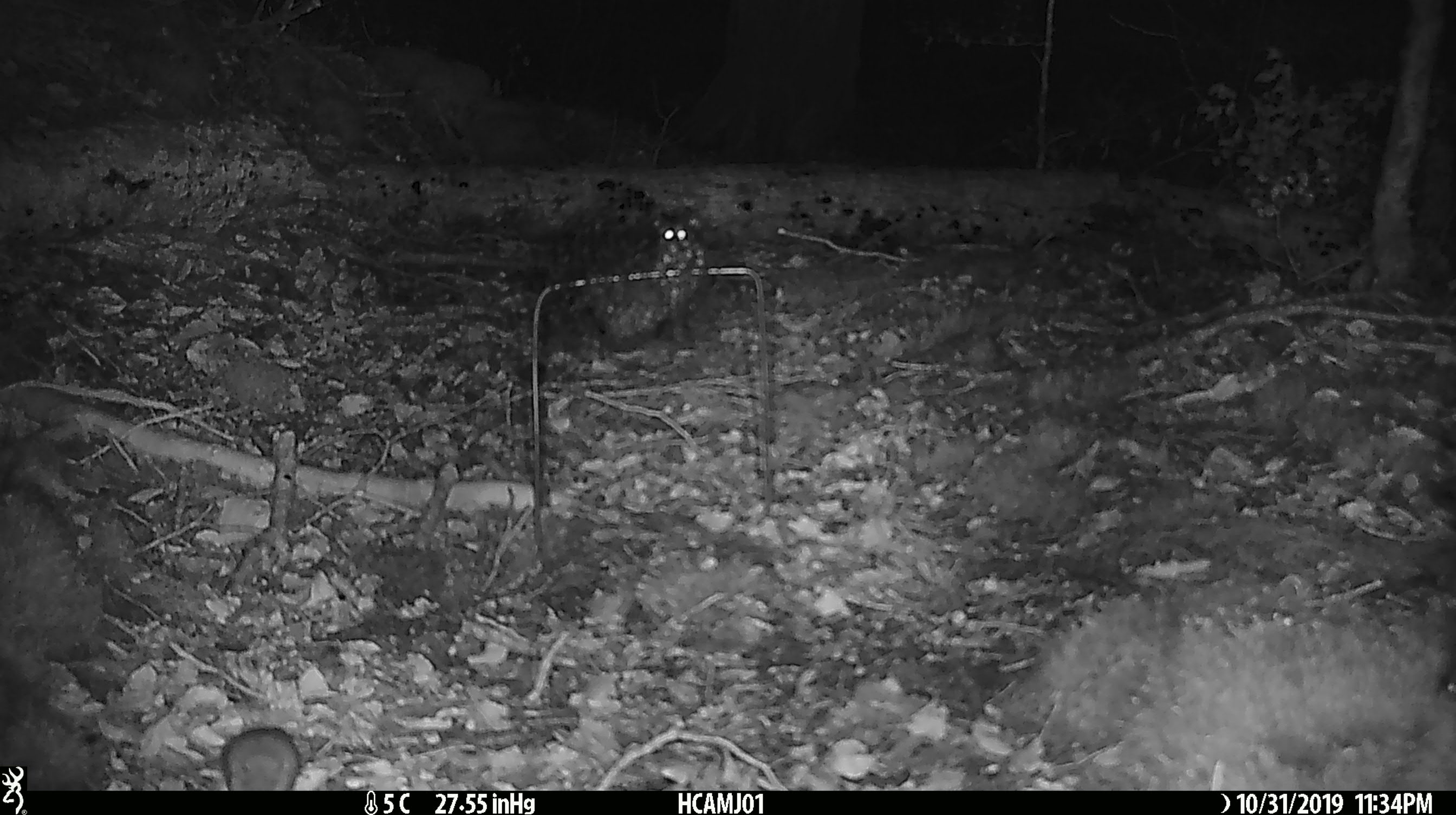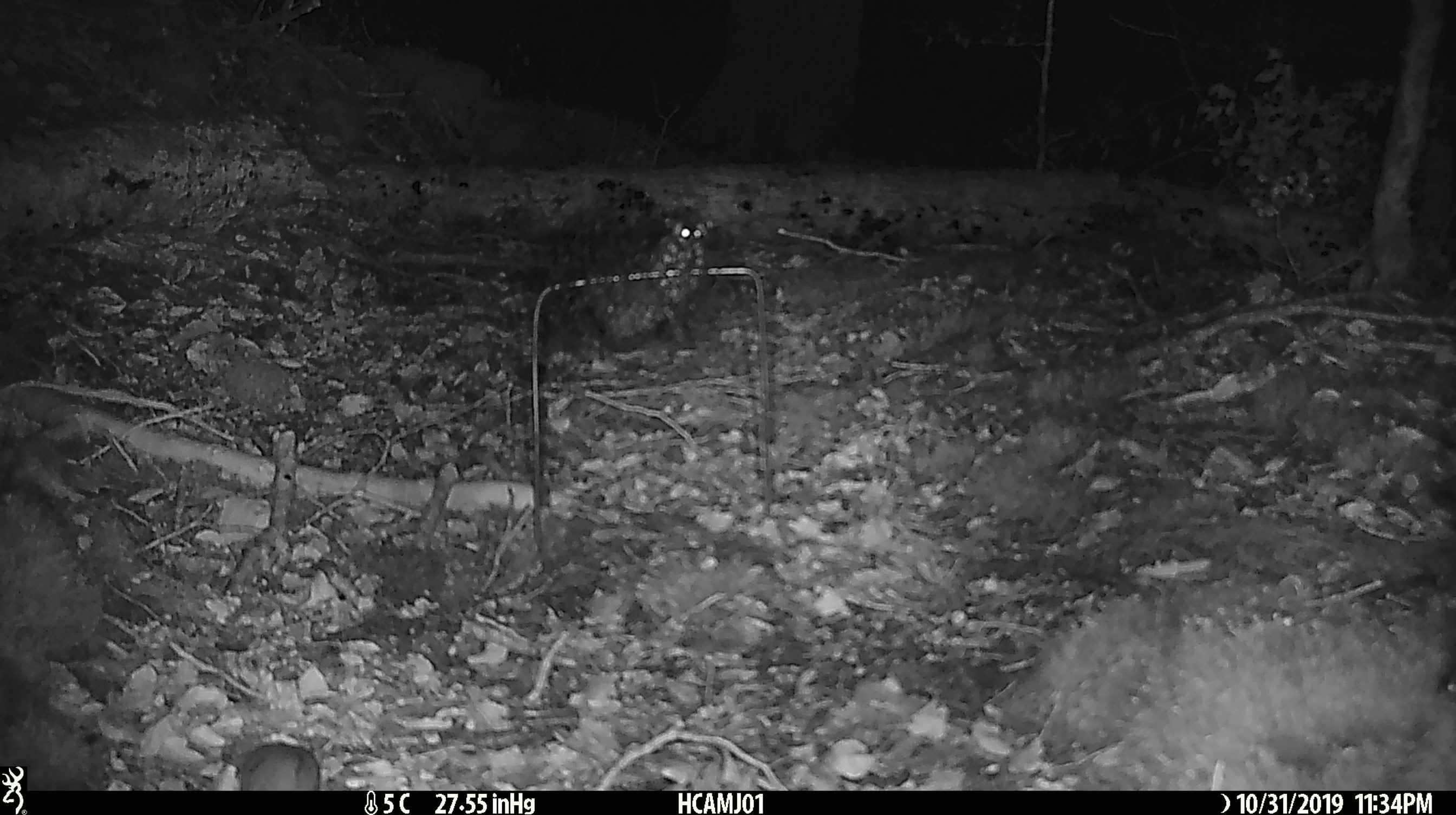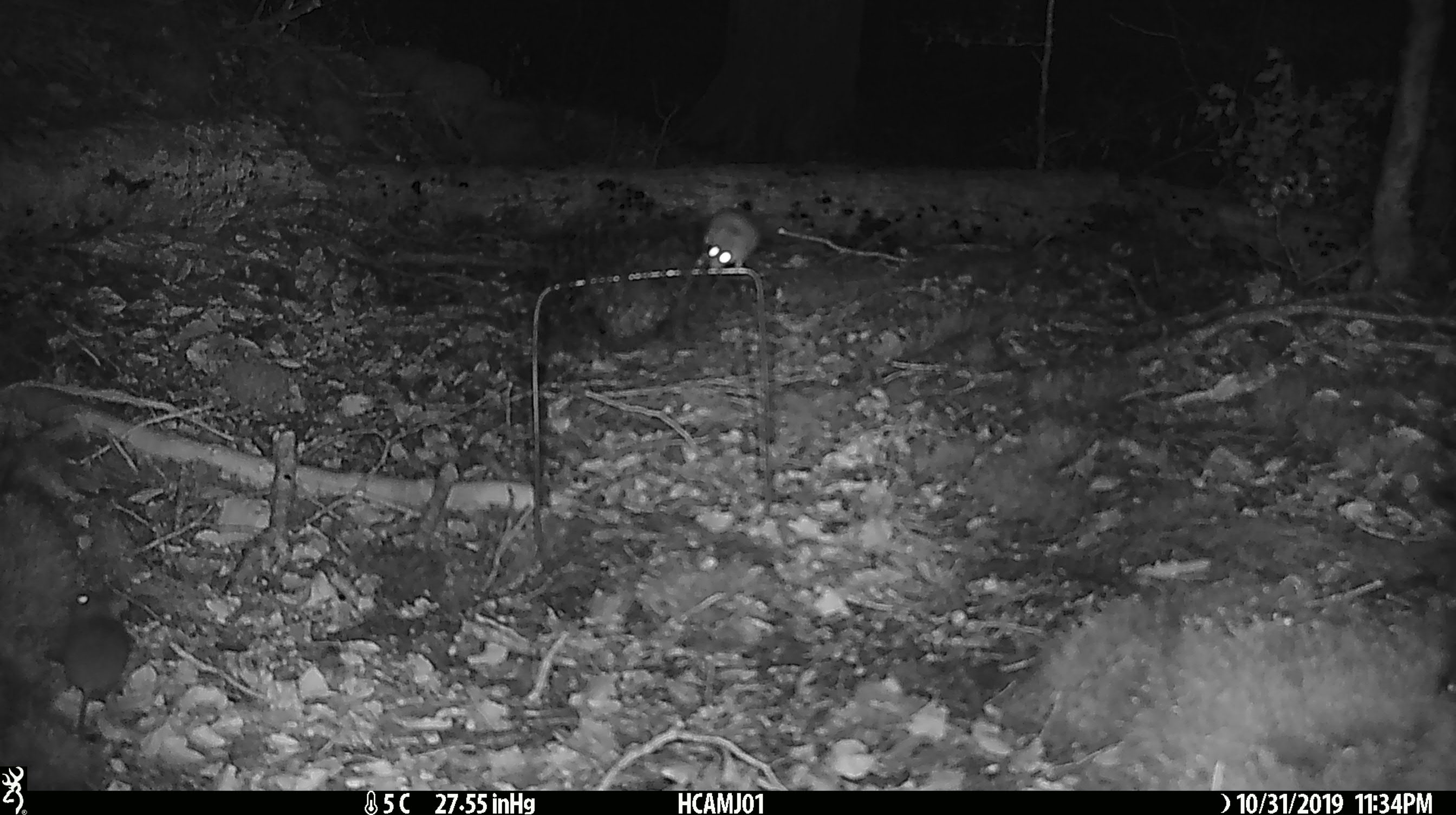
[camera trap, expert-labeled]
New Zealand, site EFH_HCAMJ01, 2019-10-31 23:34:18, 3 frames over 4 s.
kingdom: Animalia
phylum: Chordata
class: Mammalia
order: Rodentia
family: Muridae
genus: Mus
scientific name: Mus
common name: mouse